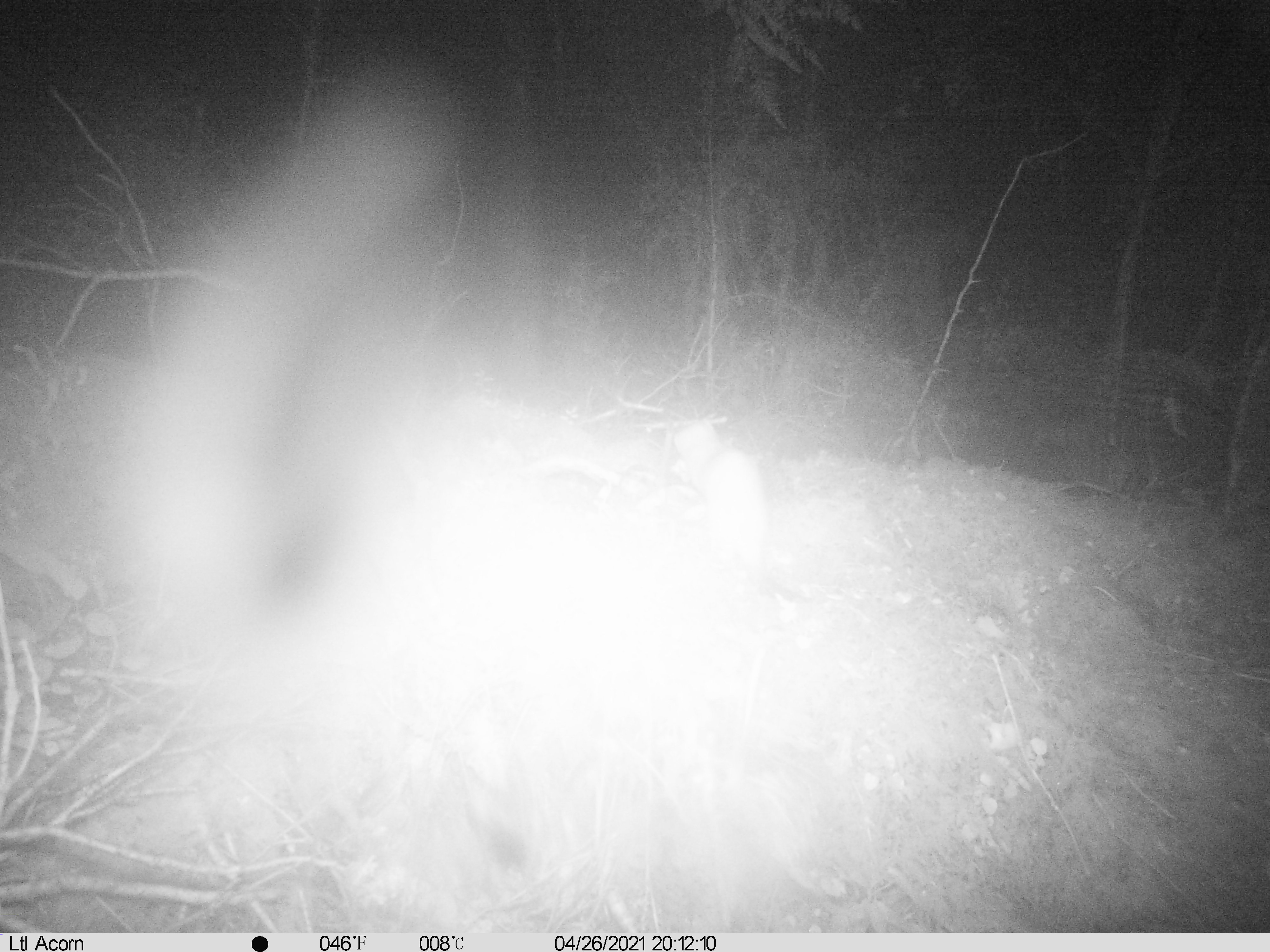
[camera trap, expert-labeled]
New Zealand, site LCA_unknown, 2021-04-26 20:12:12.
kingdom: Animalia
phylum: Chordata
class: Mammalia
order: Carnivora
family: Mustelidae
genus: Mustela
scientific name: Mustela erminea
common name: stoat